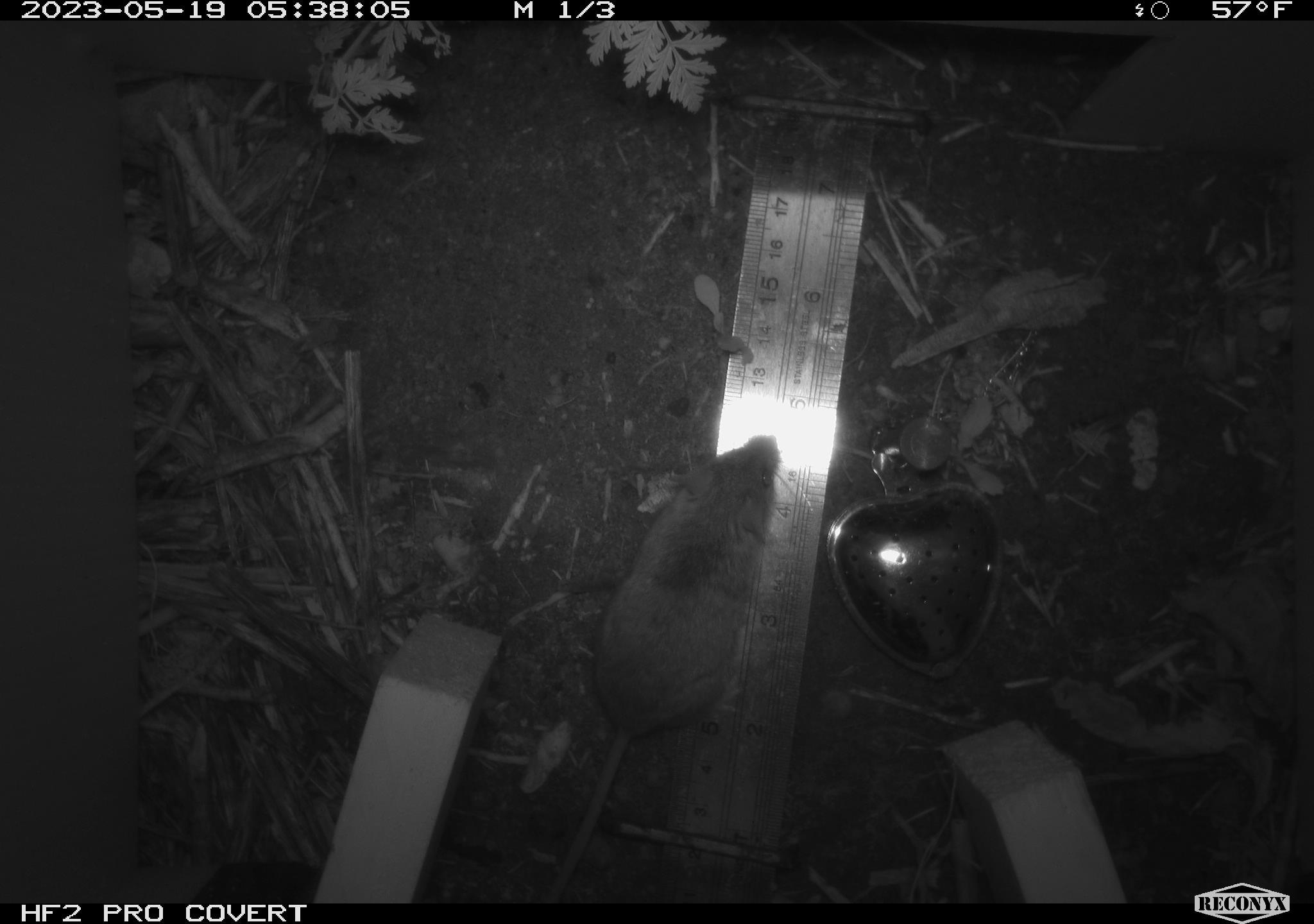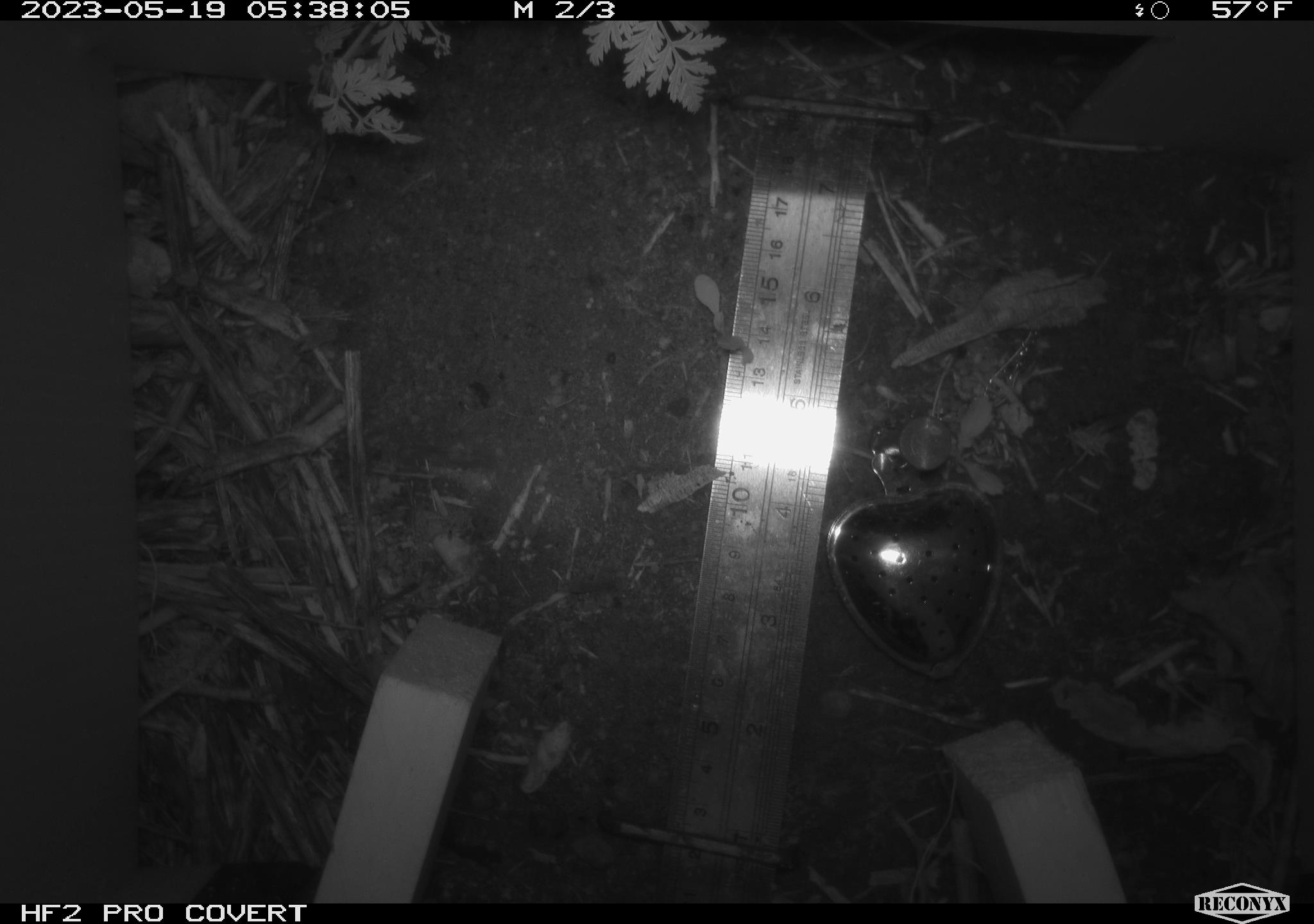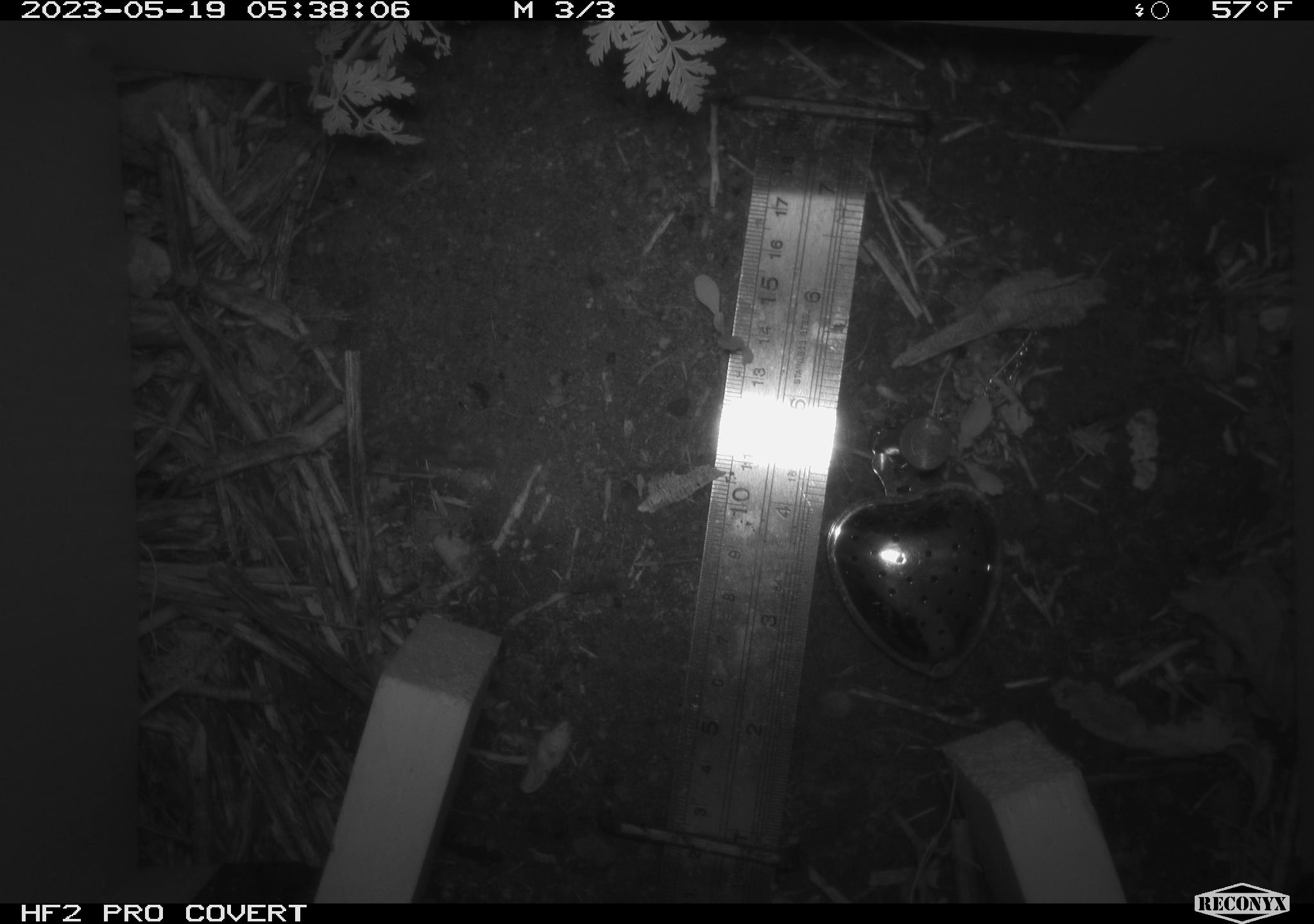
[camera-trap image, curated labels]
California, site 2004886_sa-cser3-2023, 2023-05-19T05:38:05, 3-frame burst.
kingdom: Animalia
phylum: Chordata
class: Mammalia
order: Rodentia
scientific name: Rodentia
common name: mouse species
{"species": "mouse species (Rodentia)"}